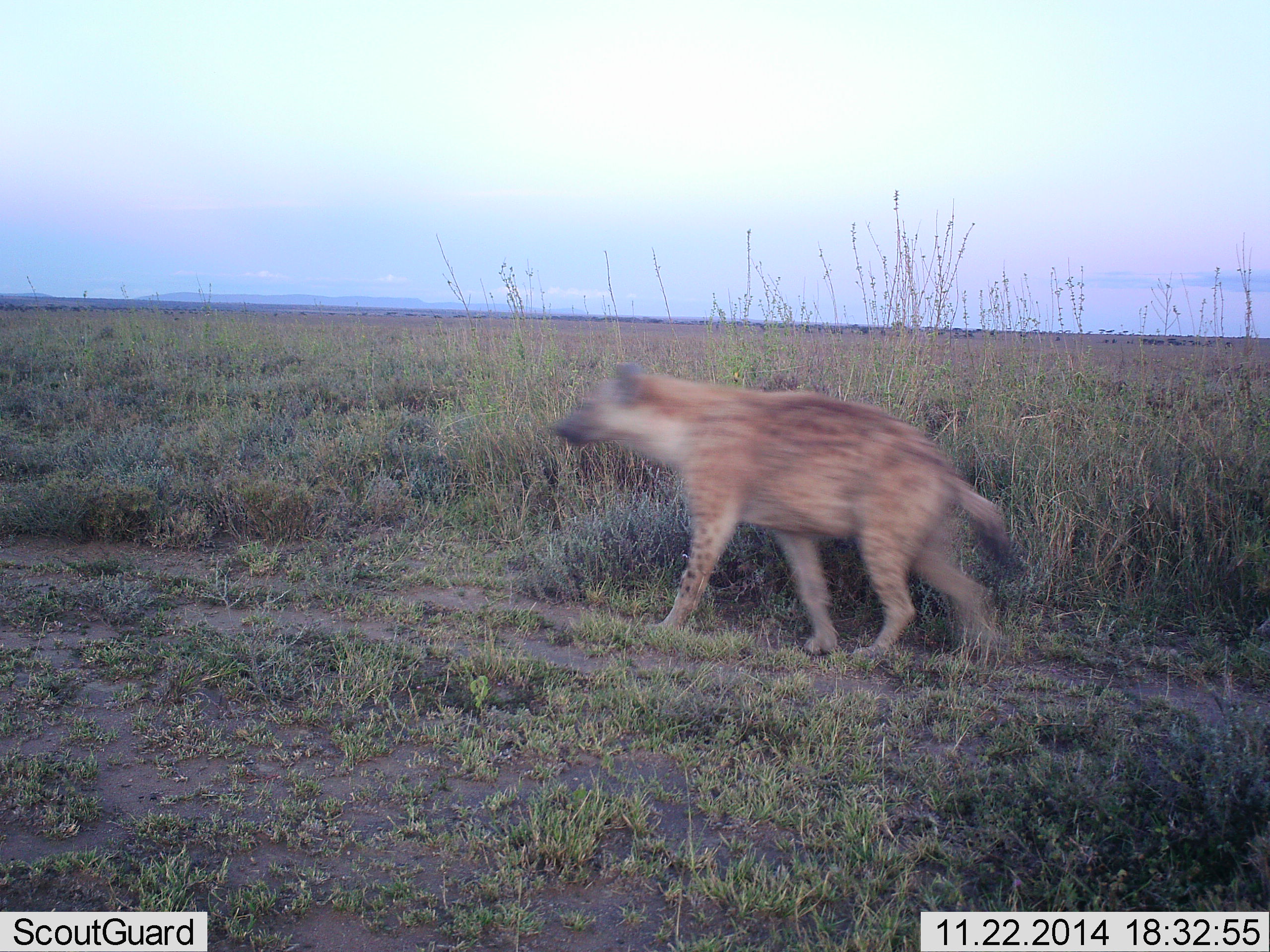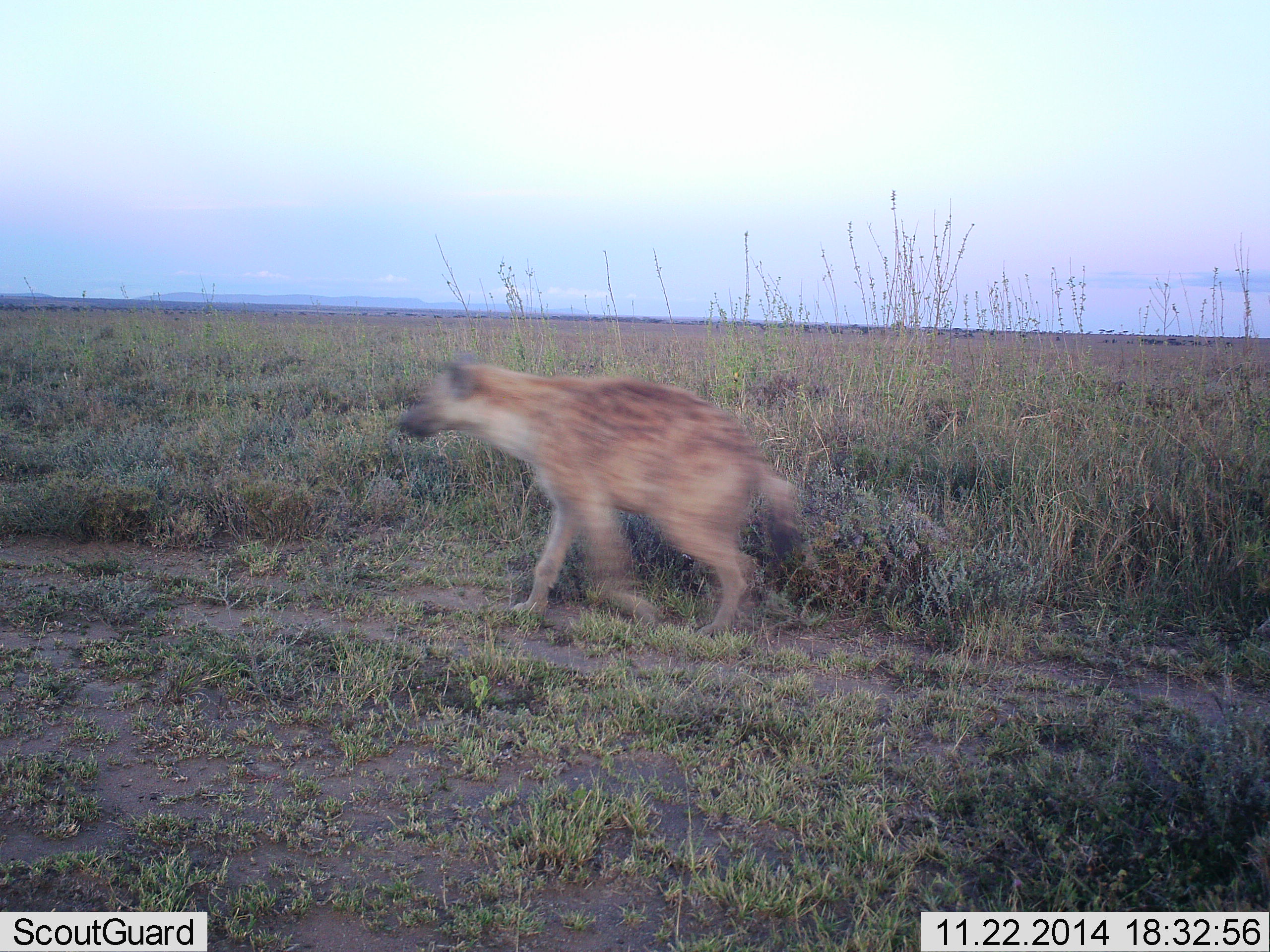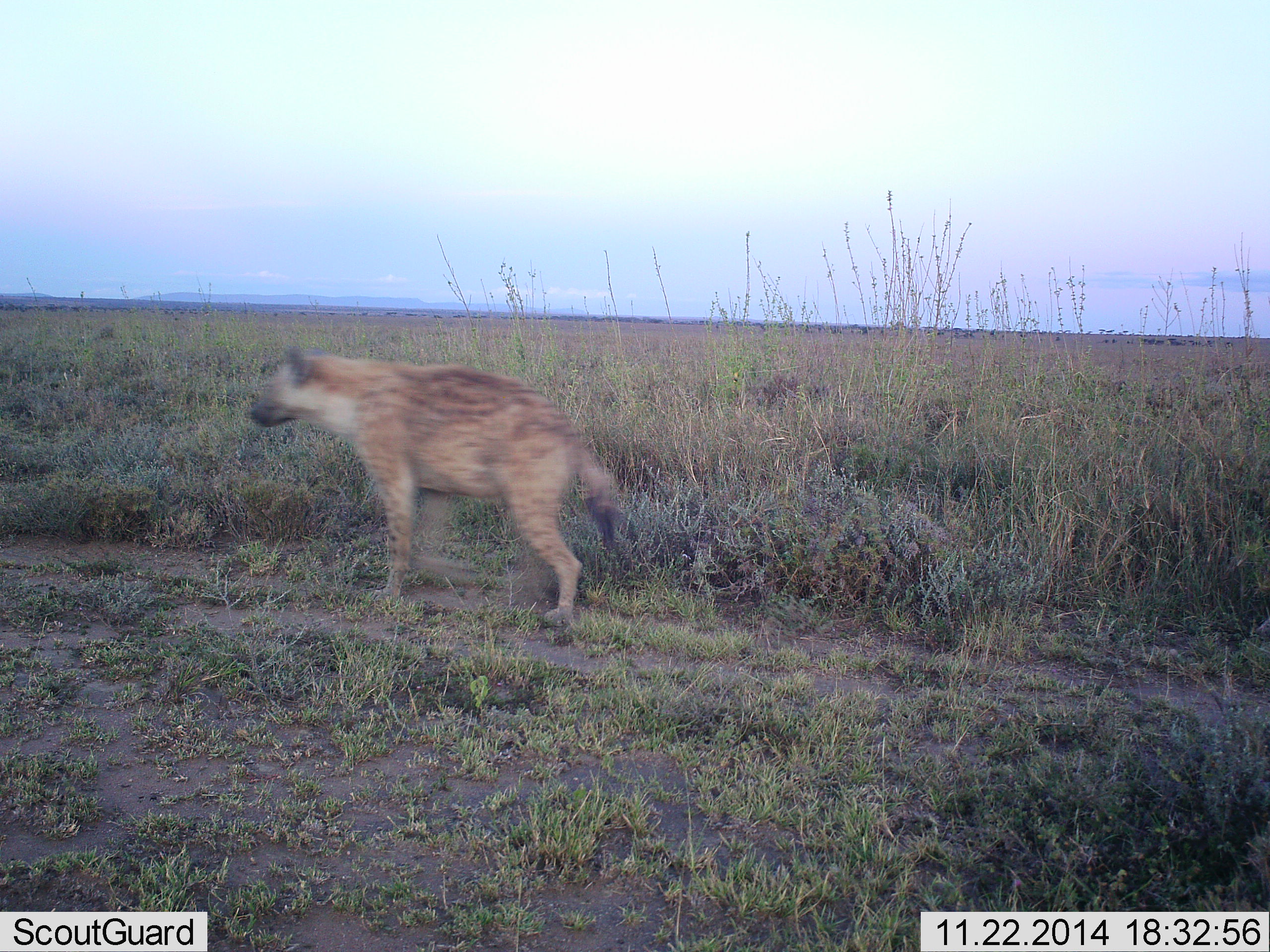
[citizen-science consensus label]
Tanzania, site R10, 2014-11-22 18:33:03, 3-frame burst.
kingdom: Animalia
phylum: Chordata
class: Mammalia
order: Carnivora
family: Hyaenidae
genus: Crocuta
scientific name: Crocuta crocuta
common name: spotted hyena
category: hyenaspotted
Hyenaspotted (spotted hyena) (Crocuta crocuta), count 1. Behavior (volunteer vote fractions): standing 0%, resting 0%, moving 100%, interacting 0%. Young present (vote fraction): 0%. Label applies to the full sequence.